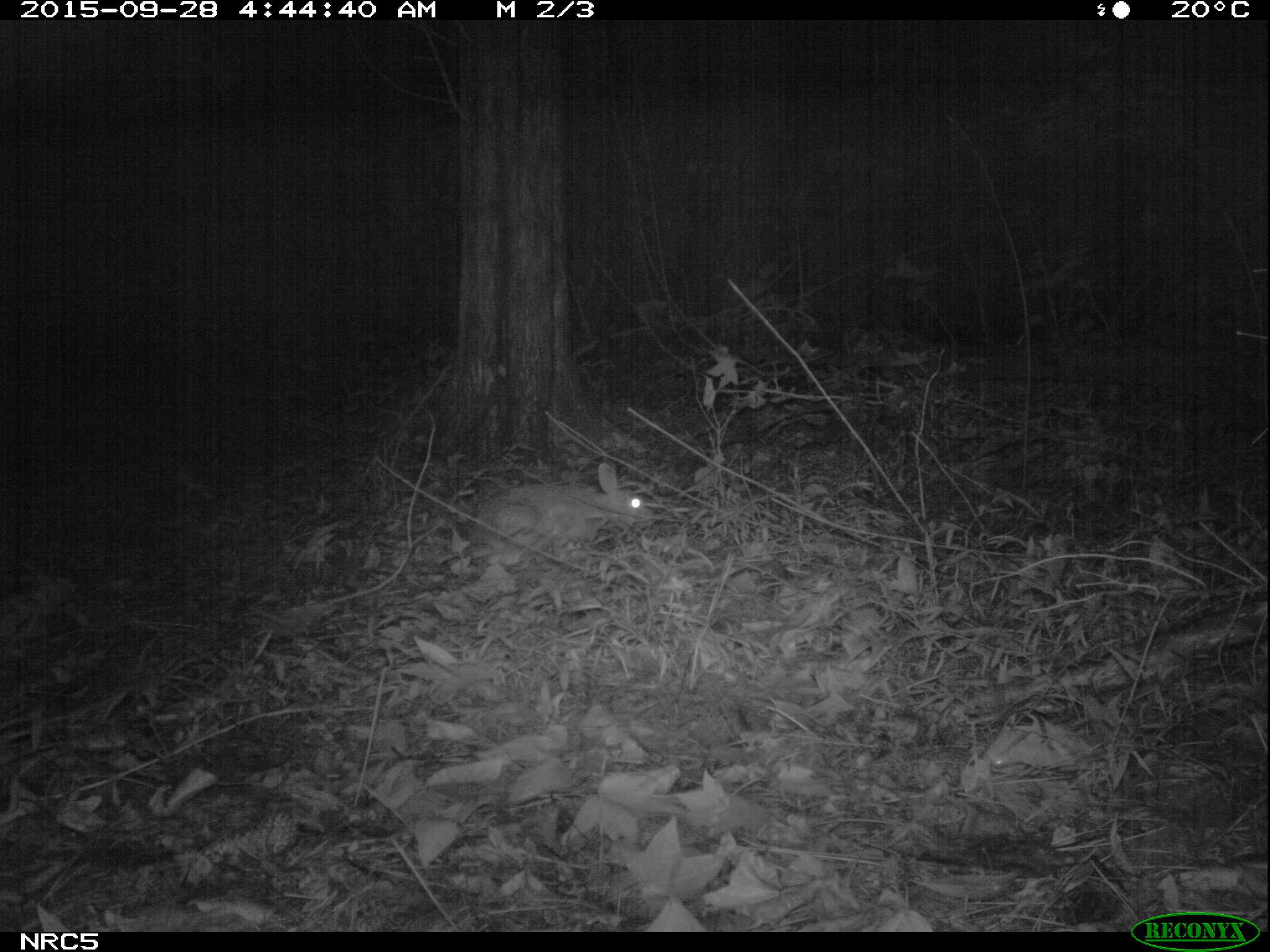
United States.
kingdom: Animalia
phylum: Chordata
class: Mammalia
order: Lagomorpha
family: Leporidae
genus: Sylvilagus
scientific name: Sylvilagus floridanus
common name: eastern cottontail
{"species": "Eastern Cottontail (Sylvilagus floridanus)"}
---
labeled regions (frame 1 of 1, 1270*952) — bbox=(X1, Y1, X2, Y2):
Eastern Cottontail: bbox=(465, 452, 649, 578)